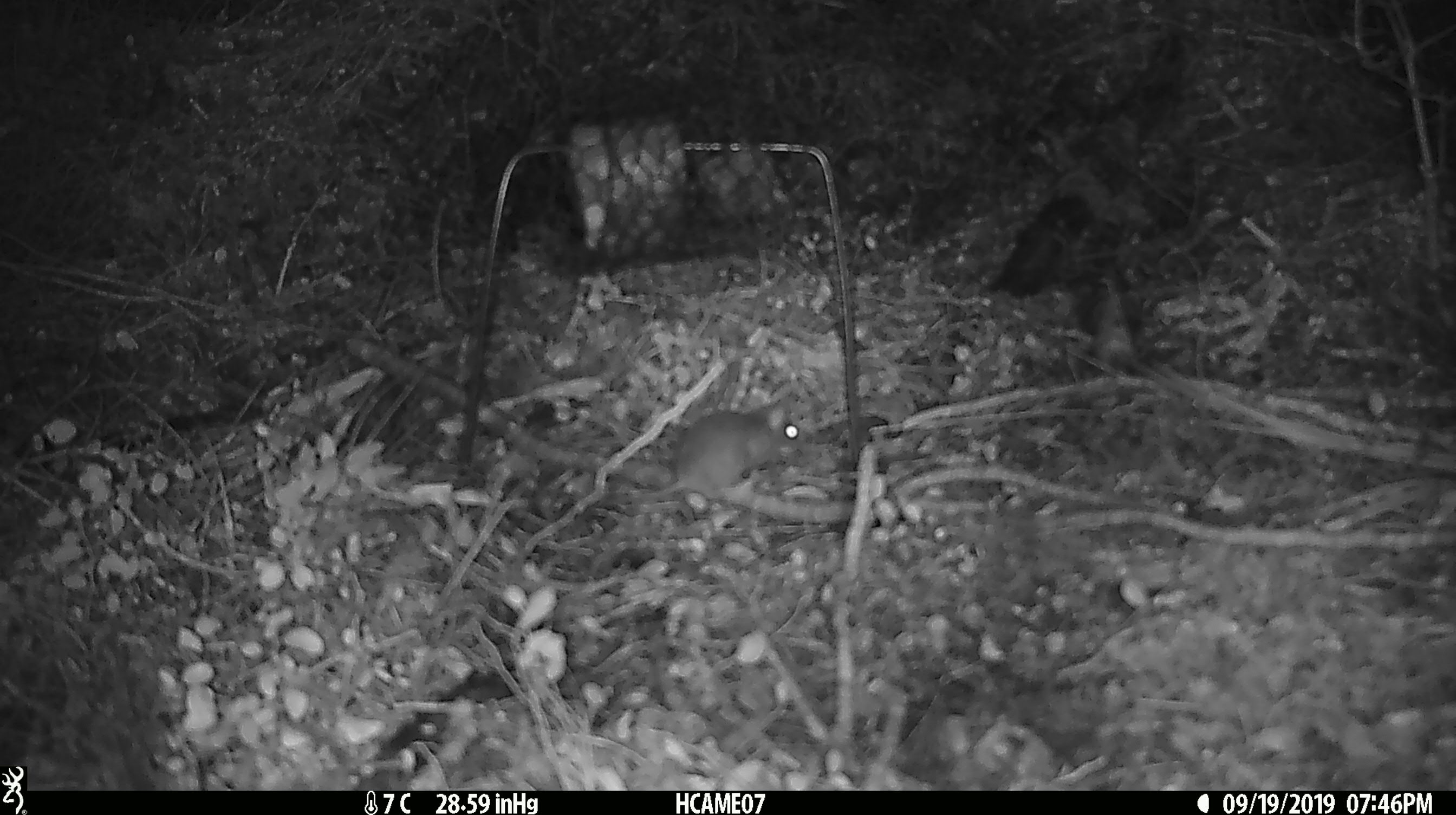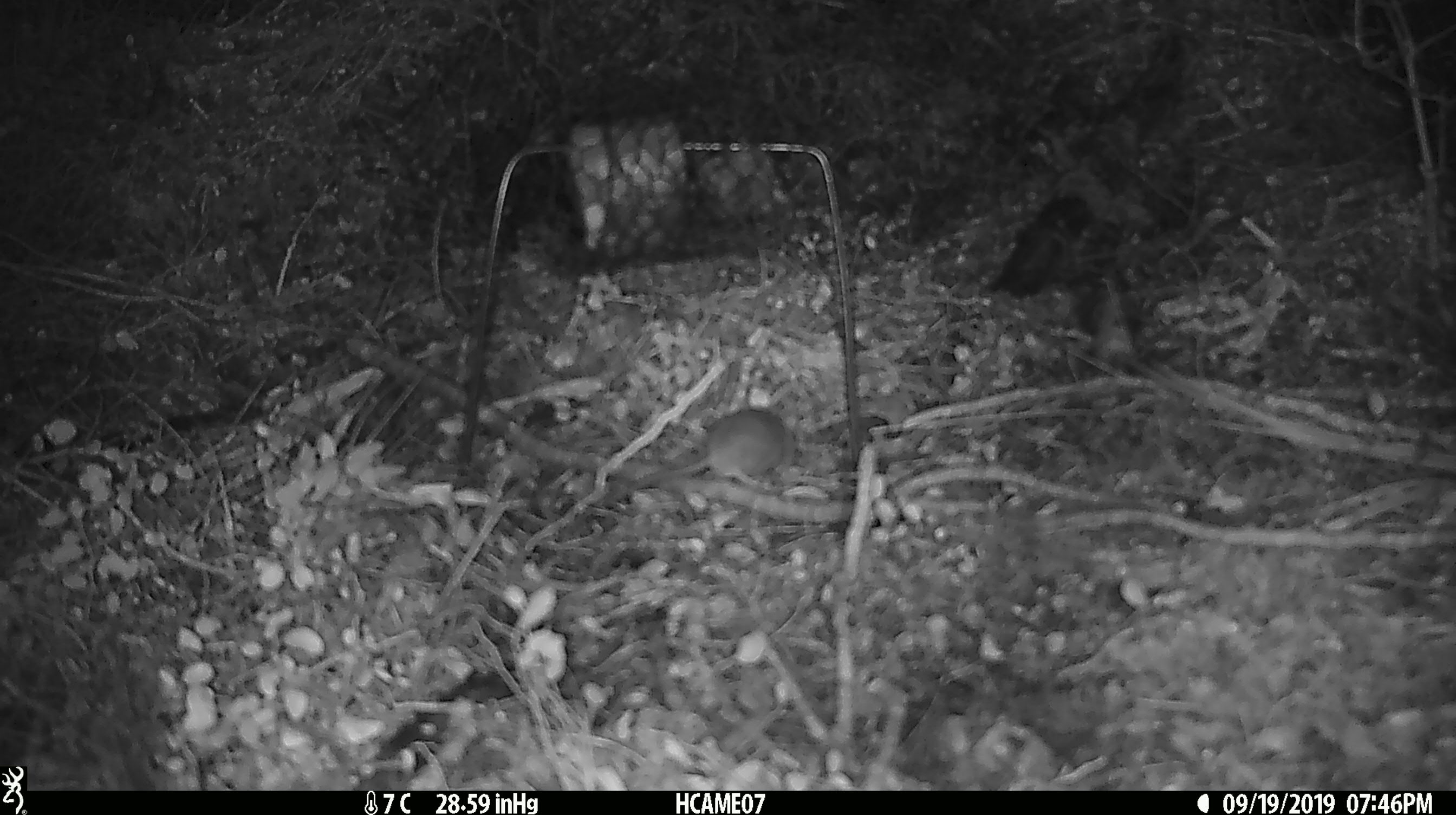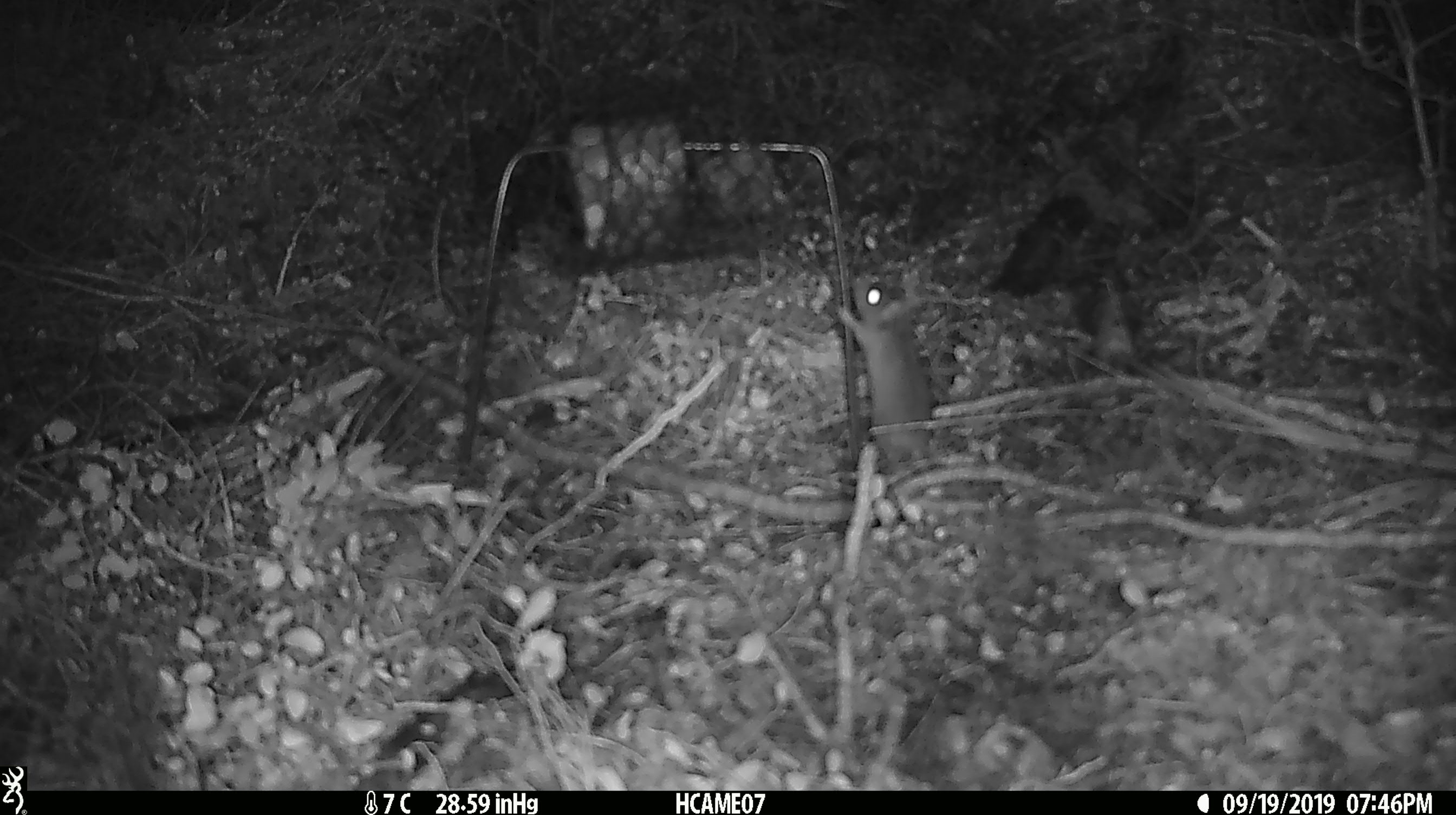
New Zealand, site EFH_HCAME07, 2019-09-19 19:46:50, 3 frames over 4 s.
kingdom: Animalia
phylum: Chordata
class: Mammalia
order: Rodentia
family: Muridae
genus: Mus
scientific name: Mus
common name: mouse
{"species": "mouse (Mus)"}